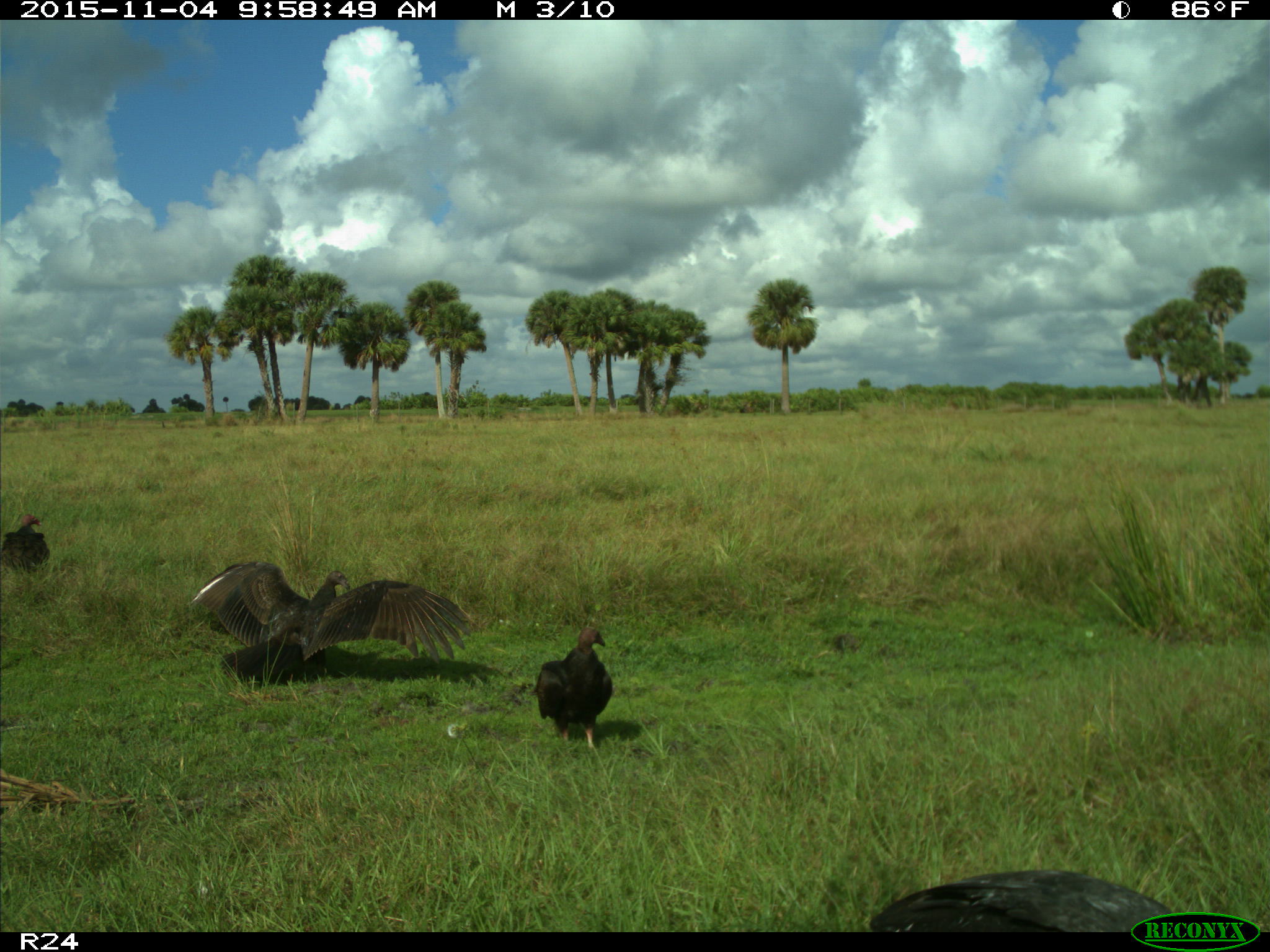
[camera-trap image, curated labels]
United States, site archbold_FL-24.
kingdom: Animalia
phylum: Chordata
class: Aves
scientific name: Aves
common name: birds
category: unidentified bird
Unidentified bird (birds) (Aves).